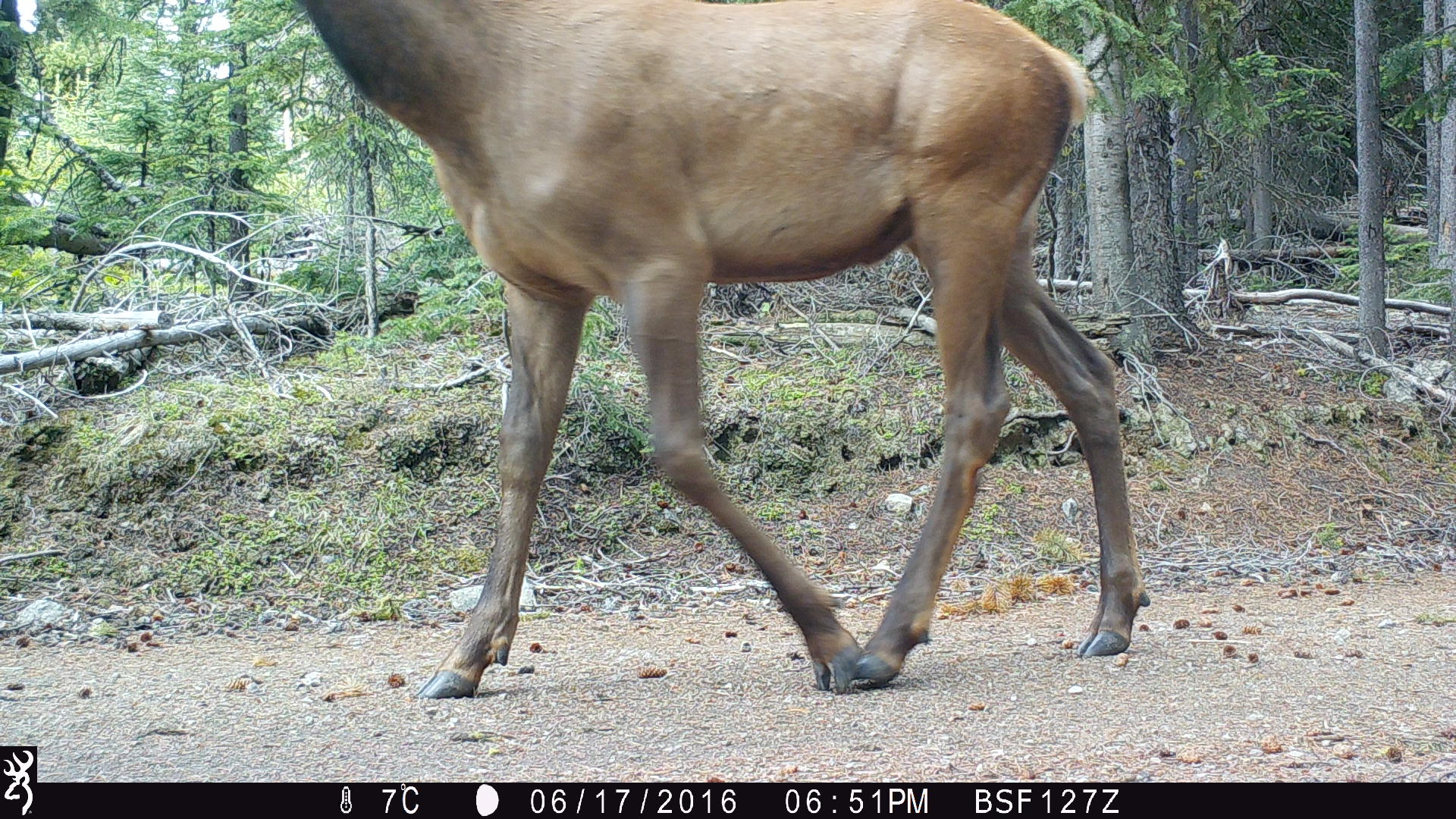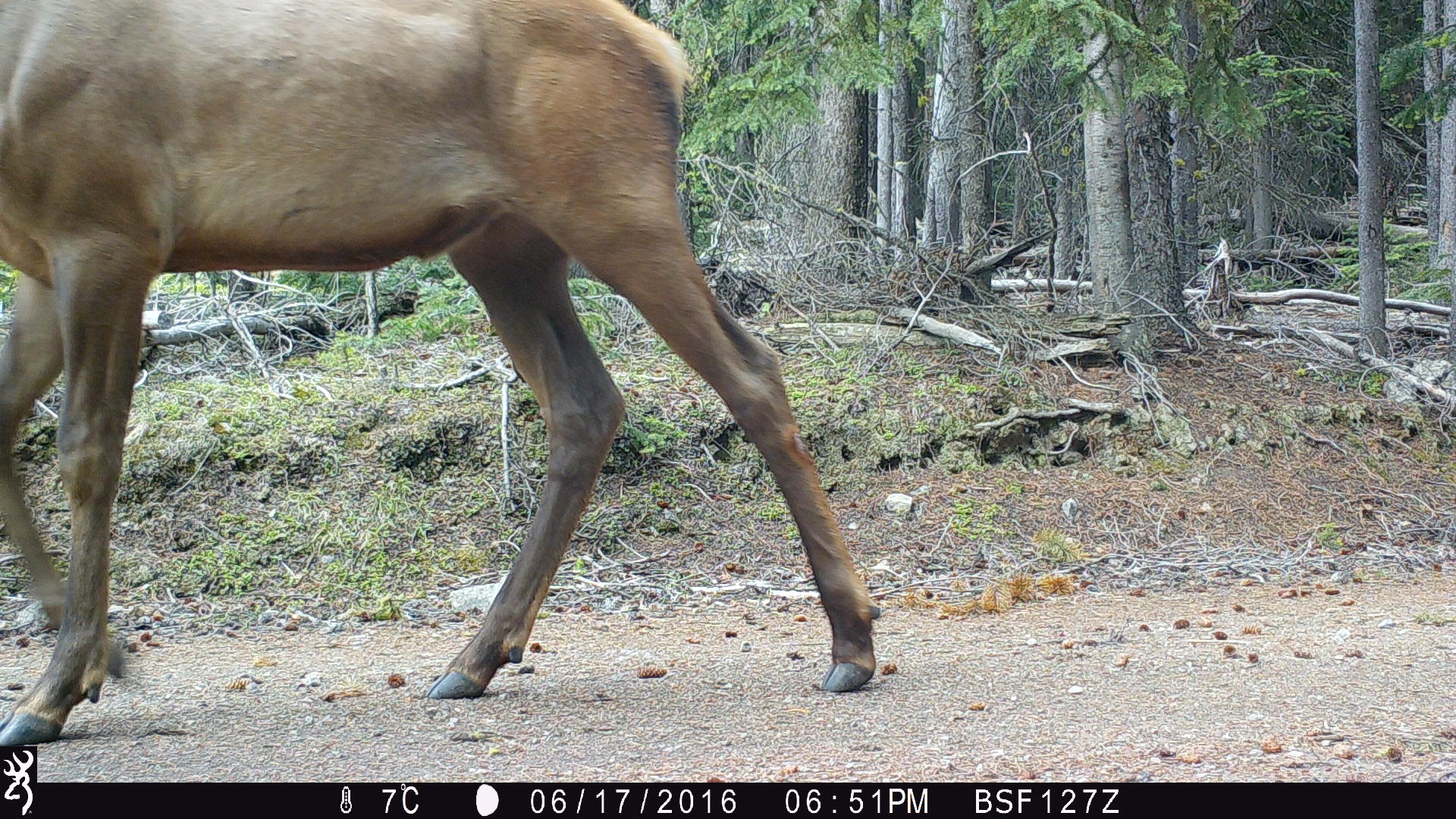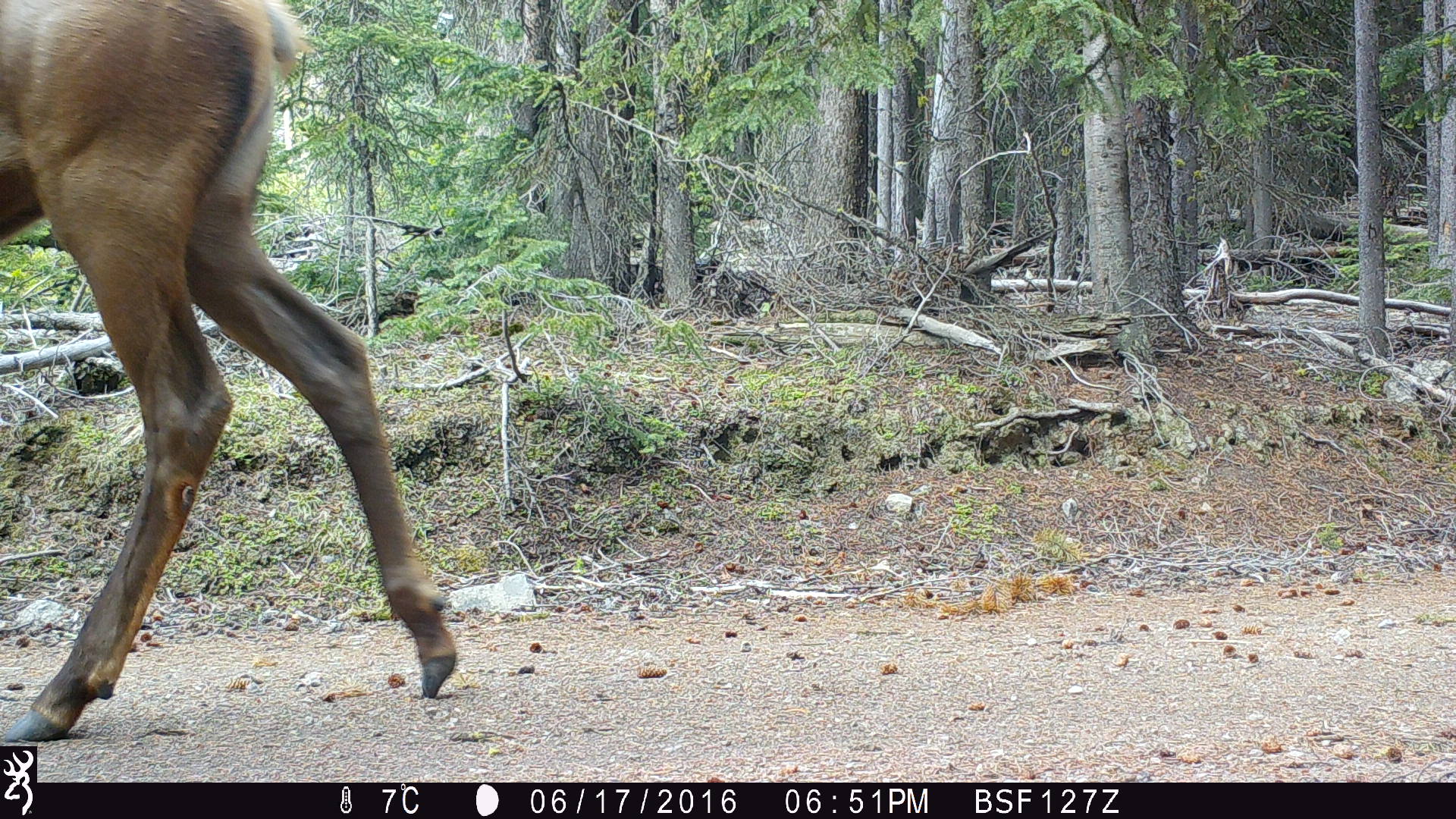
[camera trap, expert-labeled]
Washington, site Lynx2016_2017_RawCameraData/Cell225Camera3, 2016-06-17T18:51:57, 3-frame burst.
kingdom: Animalia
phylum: Chordata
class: Mammalia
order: Artiodactyla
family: Cervidae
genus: Cervus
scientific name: Cervus canadensis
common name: elk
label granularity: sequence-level